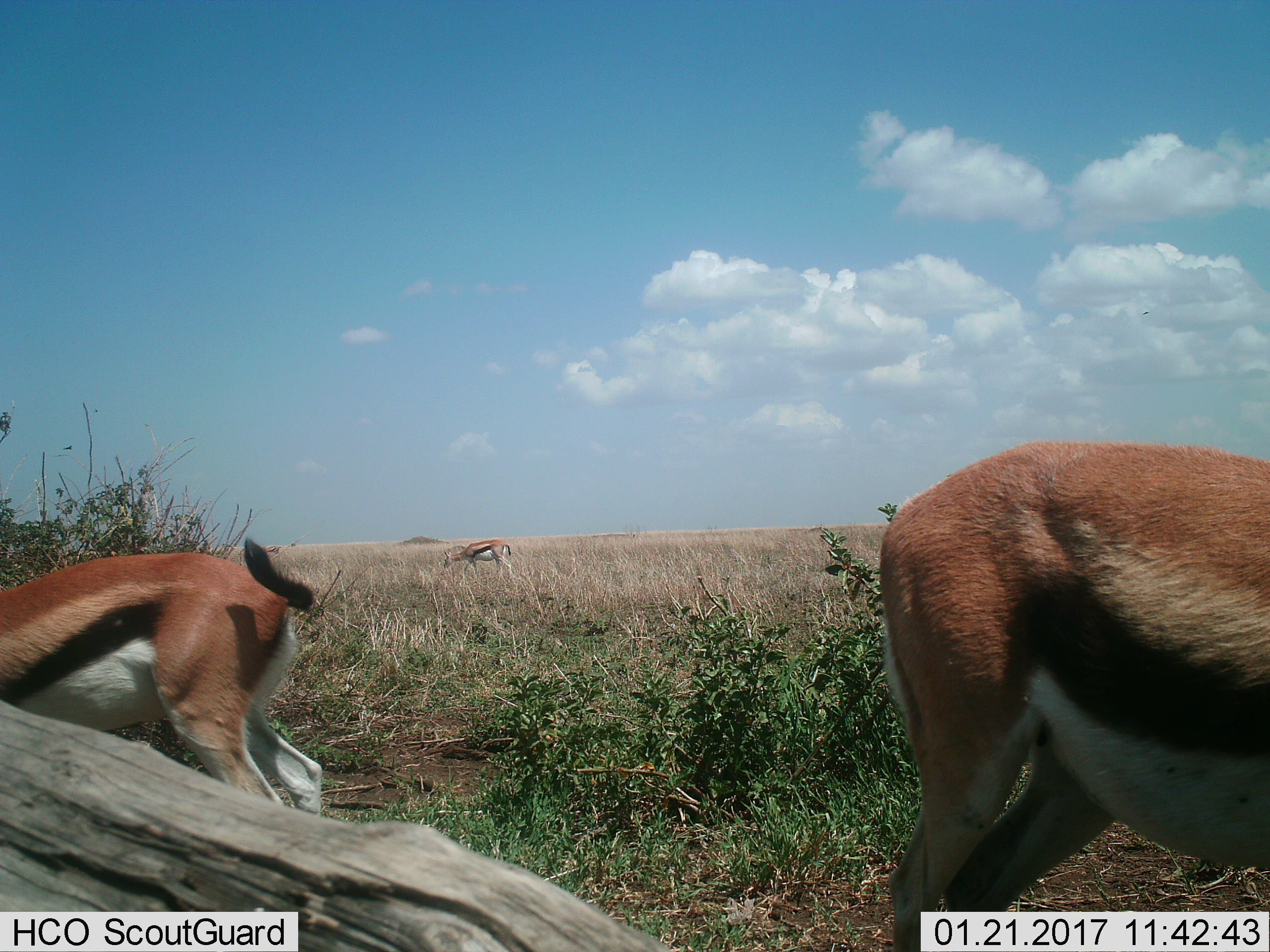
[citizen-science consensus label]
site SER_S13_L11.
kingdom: Animalia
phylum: Chordata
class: Mammalia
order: Artiodactyla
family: Bovidae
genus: Eudorcas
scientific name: Eudorcas thomsonii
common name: thomson's gazelle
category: gazellethomsons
Gazellethomsons (thomson's gazelle) (Eudorcas thomsonii), count 3. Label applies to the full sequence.